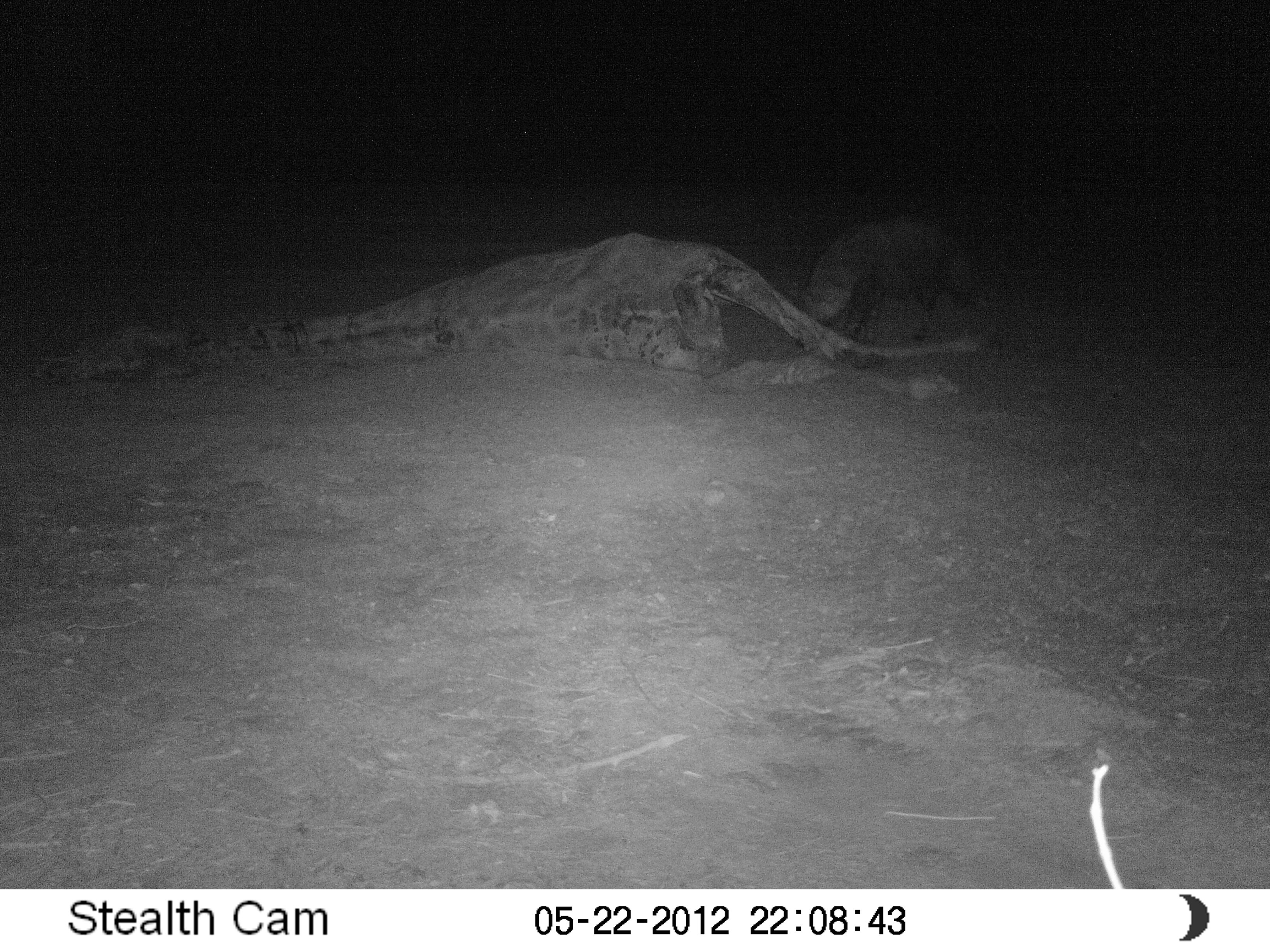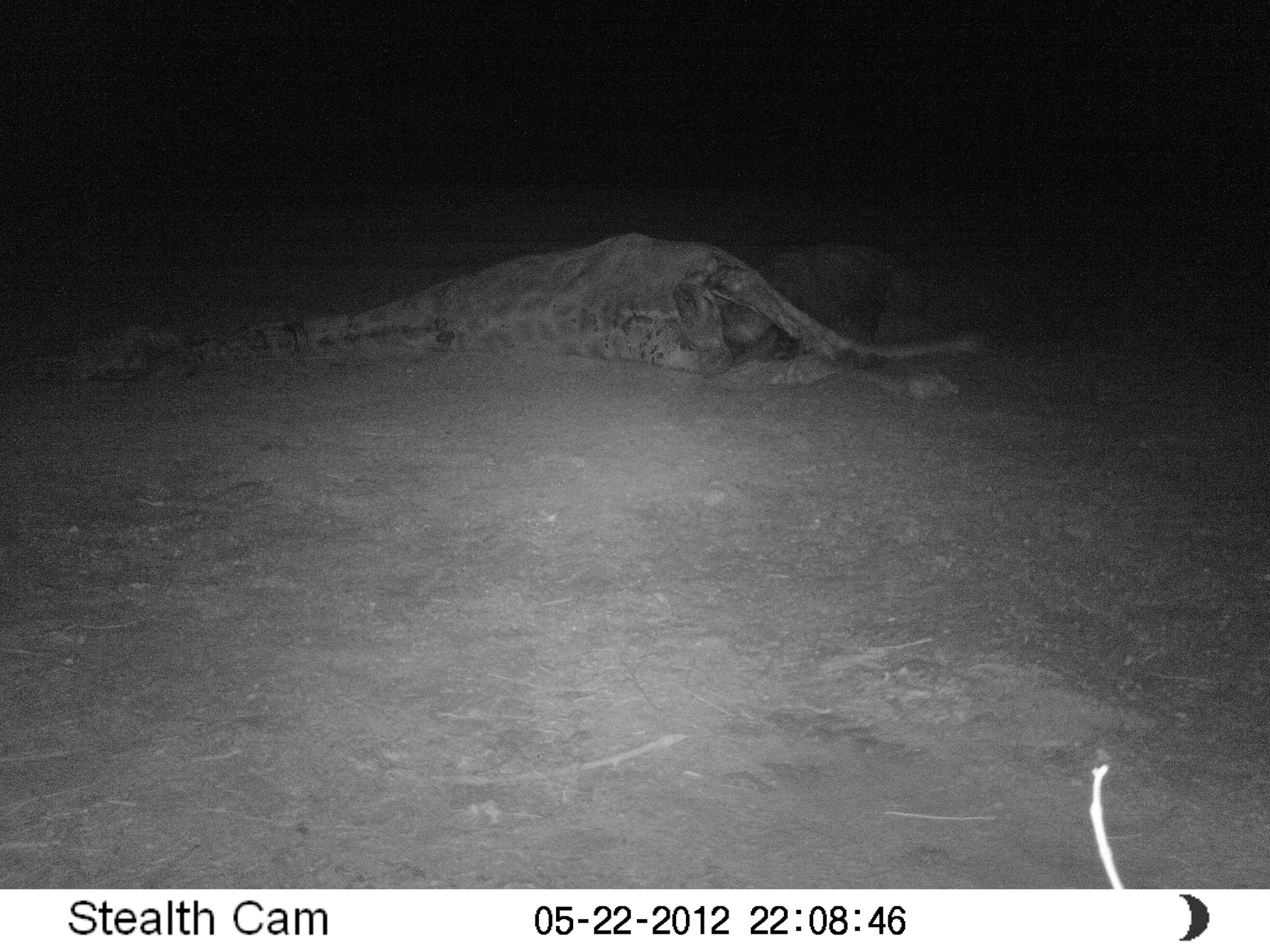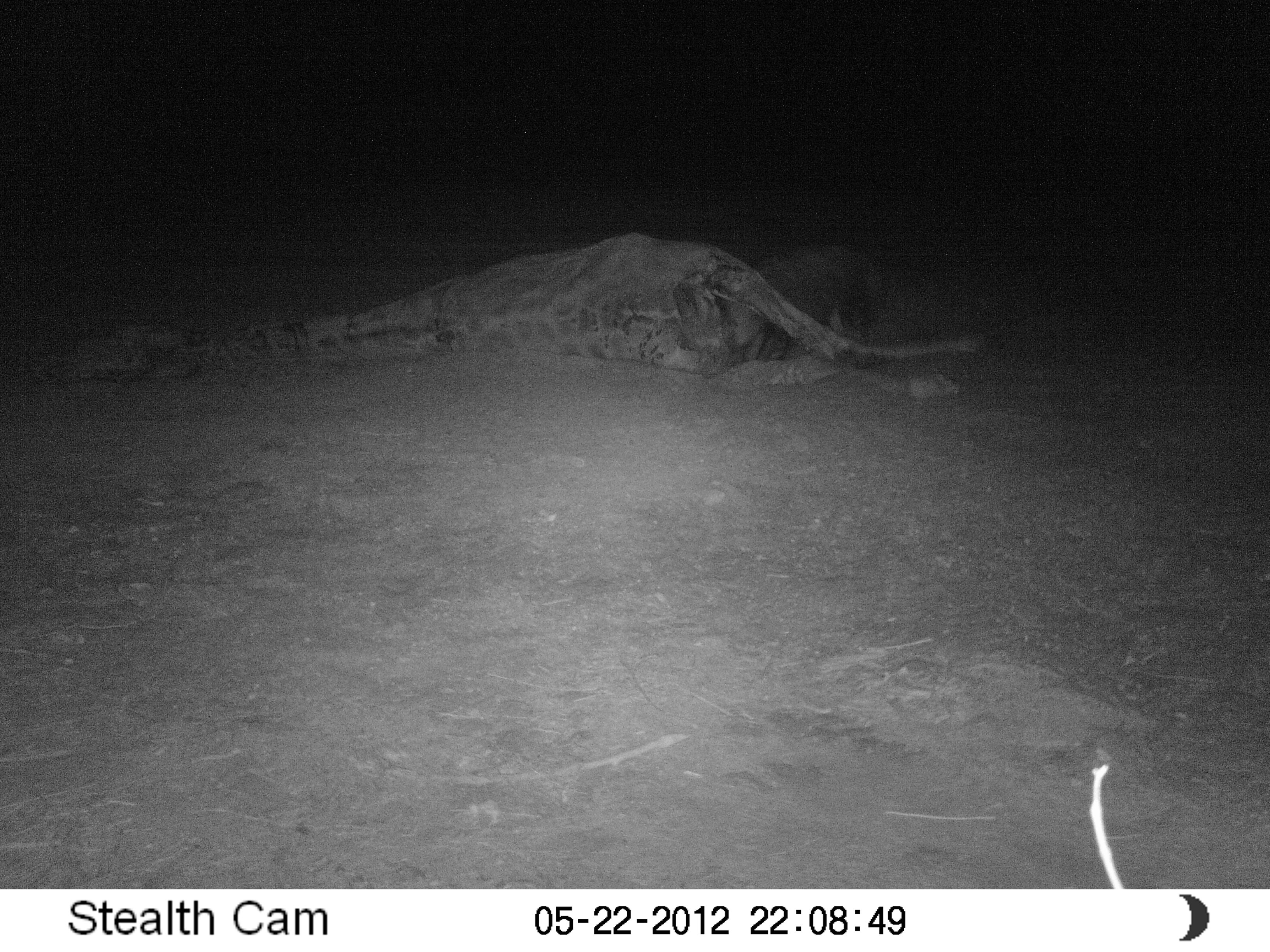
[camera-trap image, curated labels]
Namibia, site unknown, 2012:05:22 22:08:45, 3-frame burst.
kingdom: Animalia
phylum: Chordata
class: Mammalia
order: Carnivora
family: Hyaenidae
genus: Parahyaena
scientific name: Parahyaena brunnea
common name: brown hyena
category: hyaena brunnea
Hyaena brunnea (brown hyena) (Parahyaena brunnea).